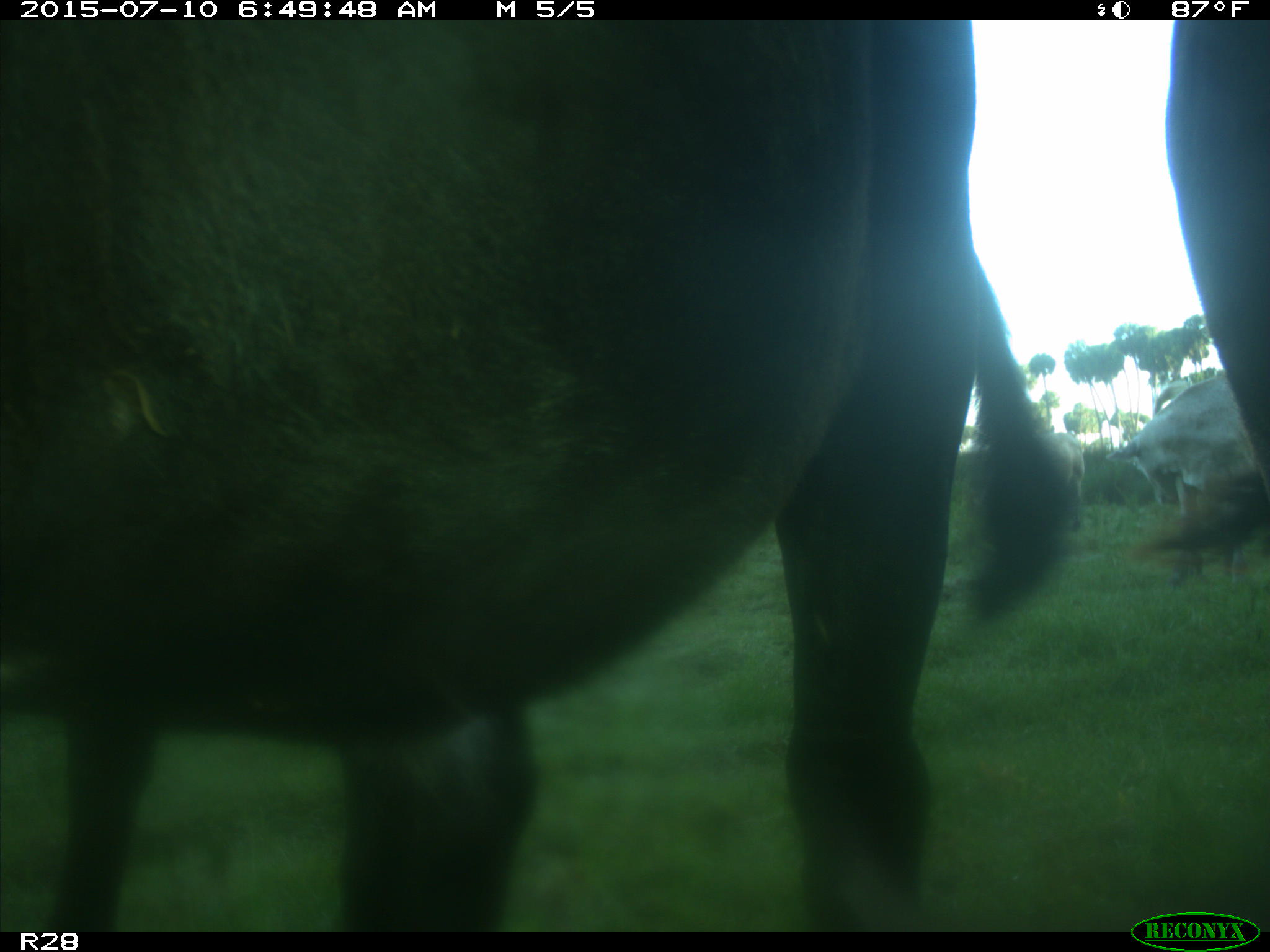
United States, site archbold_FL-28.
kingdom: Animalia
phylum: Chordata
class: Mammalia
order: Artiodactyla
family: Bovidae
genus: Bos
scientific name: Bos taurus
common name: domestic cow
Bos taurus (domestic cow).